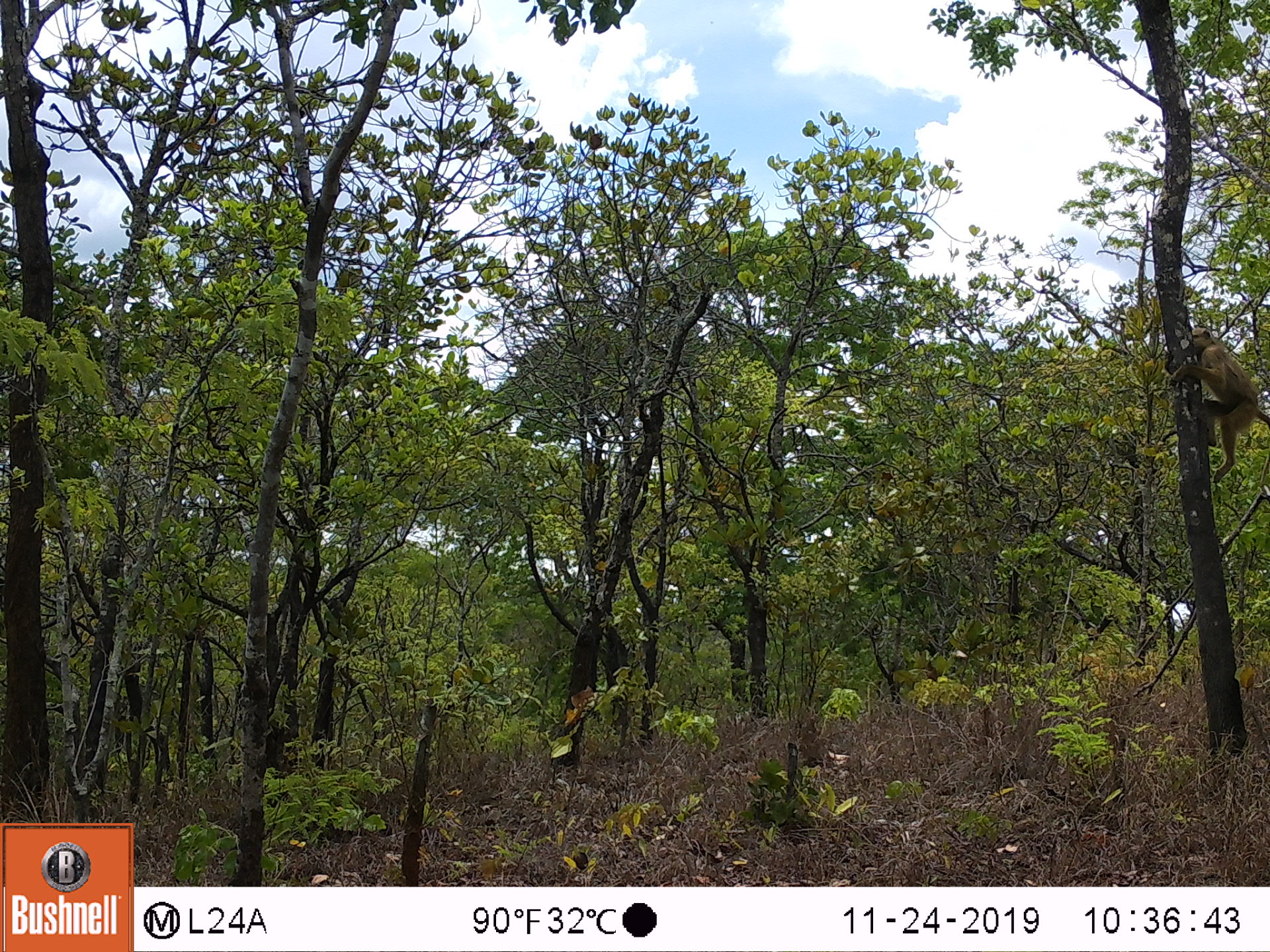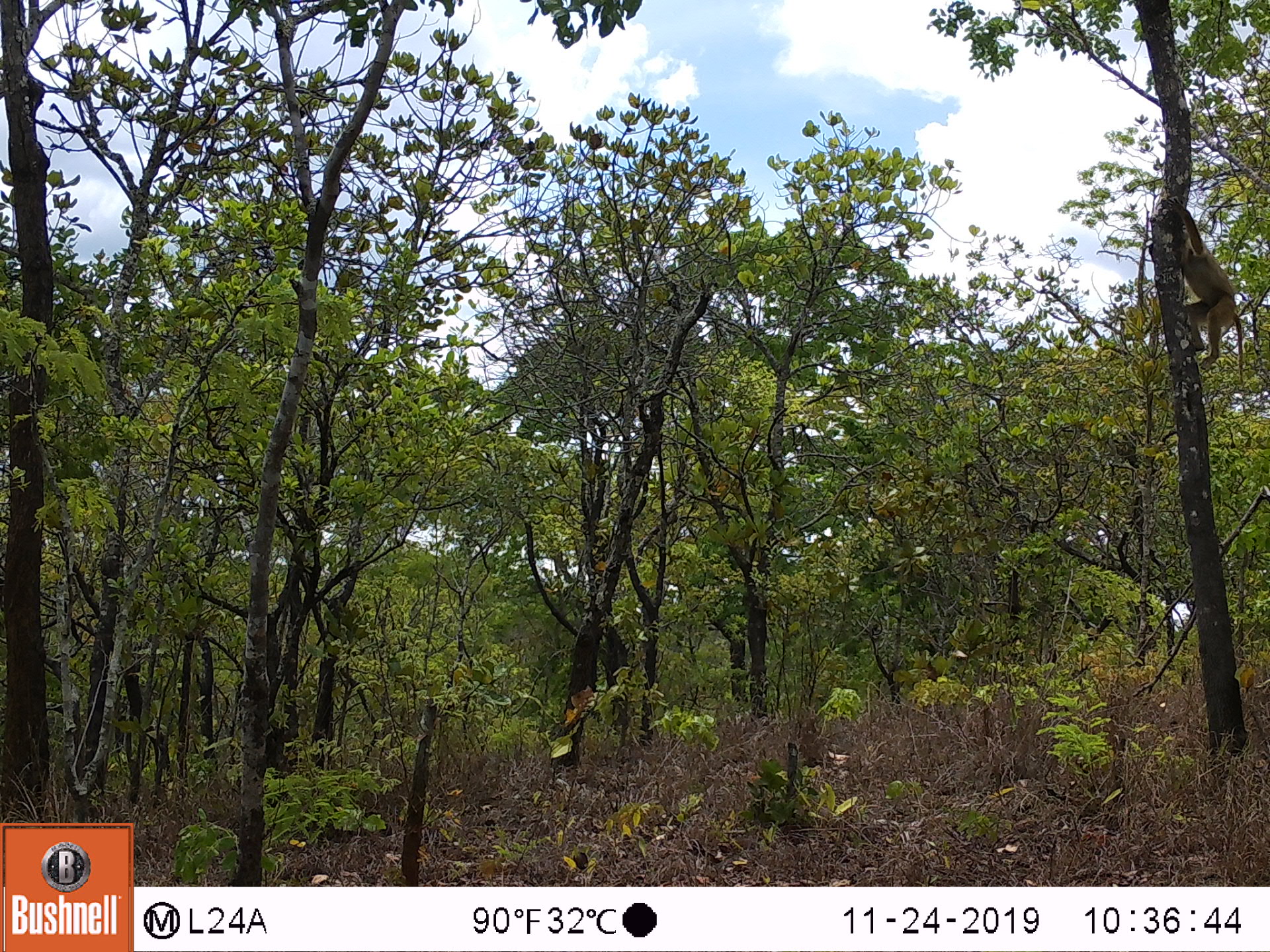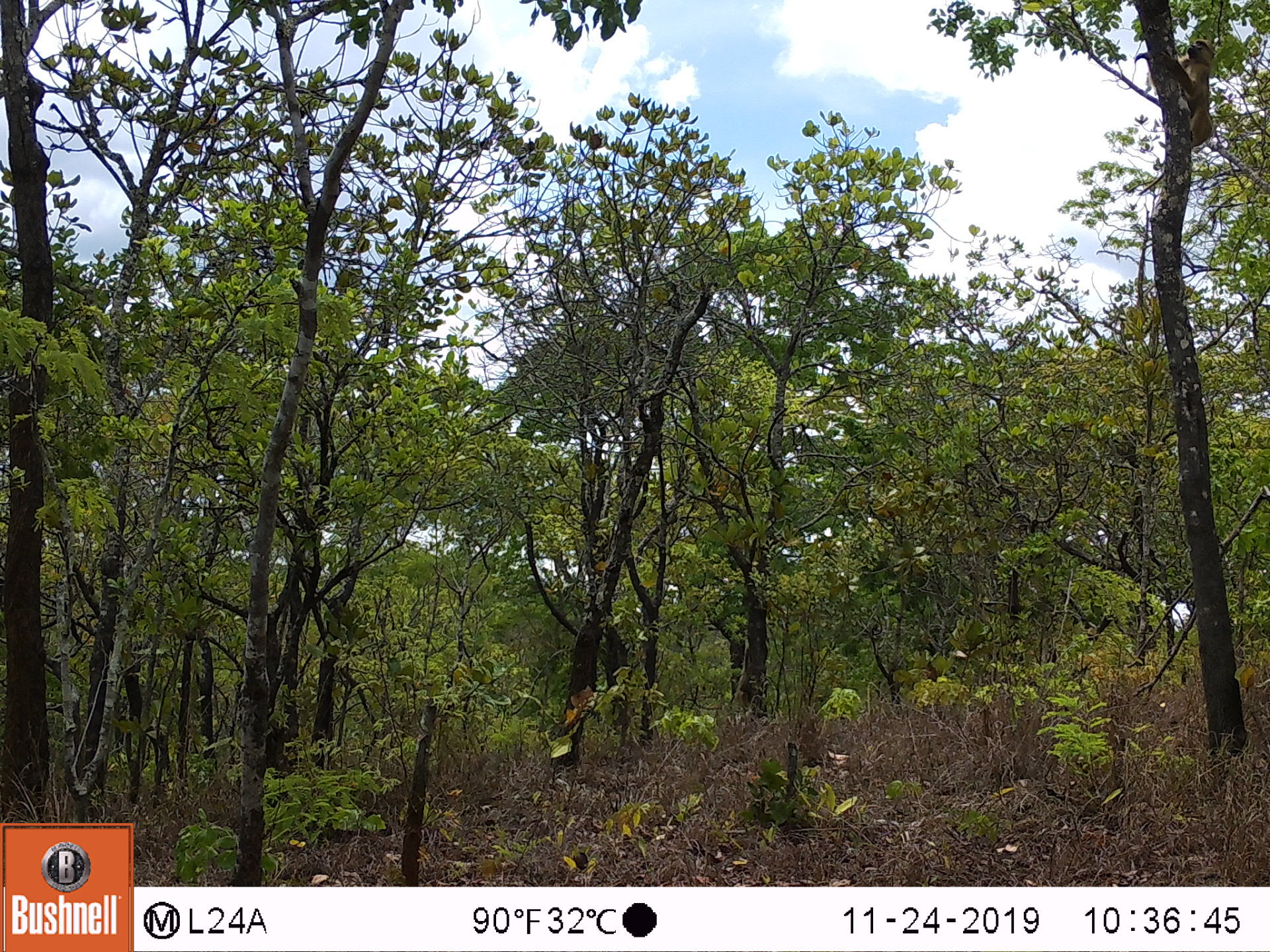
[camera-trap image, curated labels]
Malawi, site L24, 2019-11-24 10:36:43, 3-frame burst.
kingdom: Animalia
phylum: Chordata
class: Mammalia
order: Primates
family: Cercopithecidae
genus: Papio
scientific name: Papio cynocephalus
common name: yellow baboon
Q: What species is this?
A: Yellow baboon (Papio cynocephalus).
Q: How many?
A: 1.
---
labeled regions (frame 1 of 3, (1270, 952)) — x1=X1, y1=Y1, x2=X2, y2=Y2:
yellow baboon: x1=1162, y1=321, x2=1262, y2=491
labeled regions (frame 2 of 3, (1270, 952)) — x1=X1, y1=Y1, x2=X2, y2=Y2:
yellow baboon: x1=1167, y1=205, x2=1249, y2=384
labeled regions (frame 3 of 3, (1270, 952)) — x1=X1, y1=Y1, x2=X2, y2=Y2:
yellow baboon: x1=1168, y1=32, x2=1228, y2=165